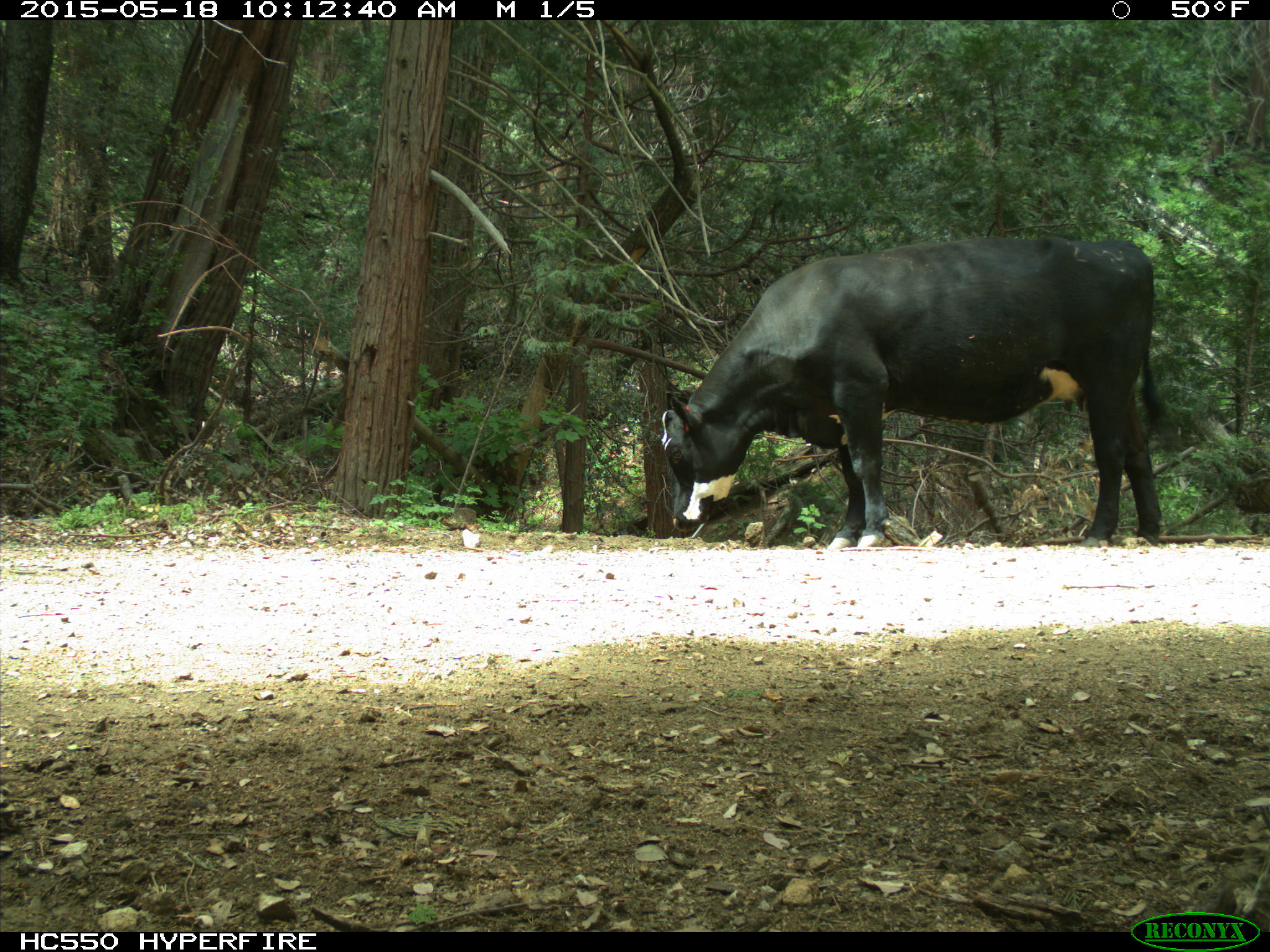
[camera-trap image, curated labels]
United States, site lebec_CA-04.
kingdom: Animalia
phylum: Chordata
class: Mammalia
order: Artiodactyla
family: Bovidae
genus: Bos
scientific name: Bos taurus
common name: domestic cow